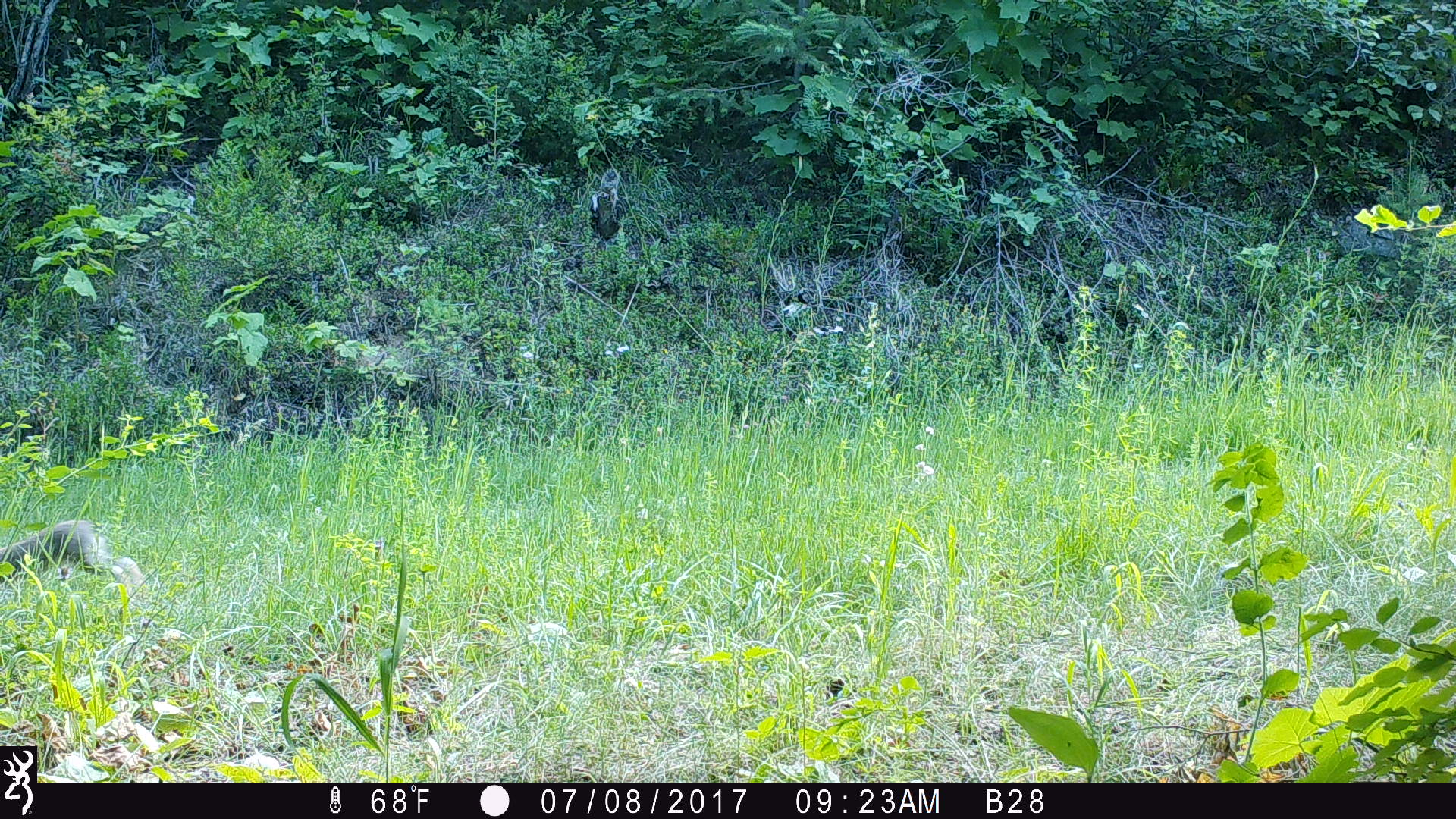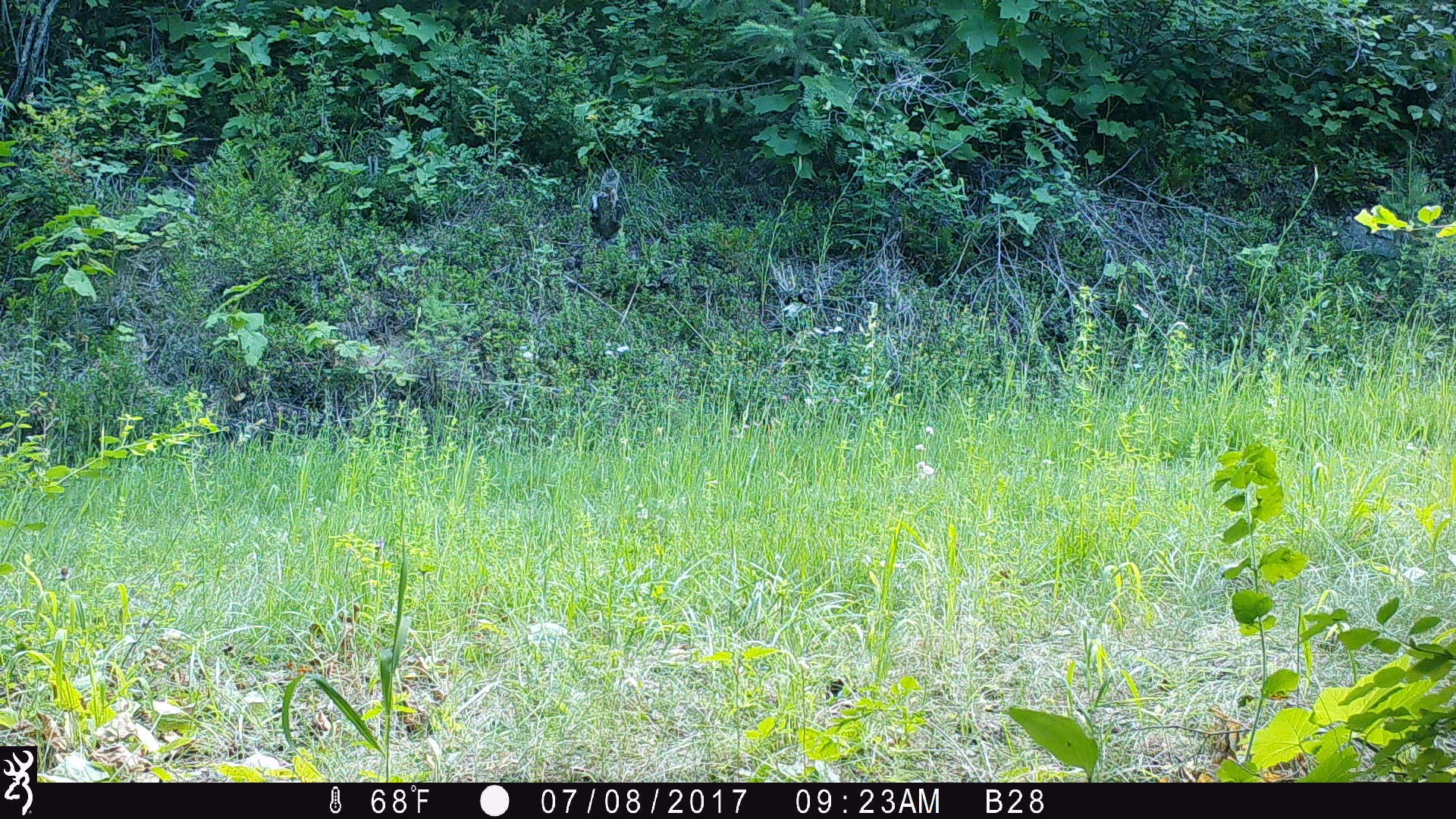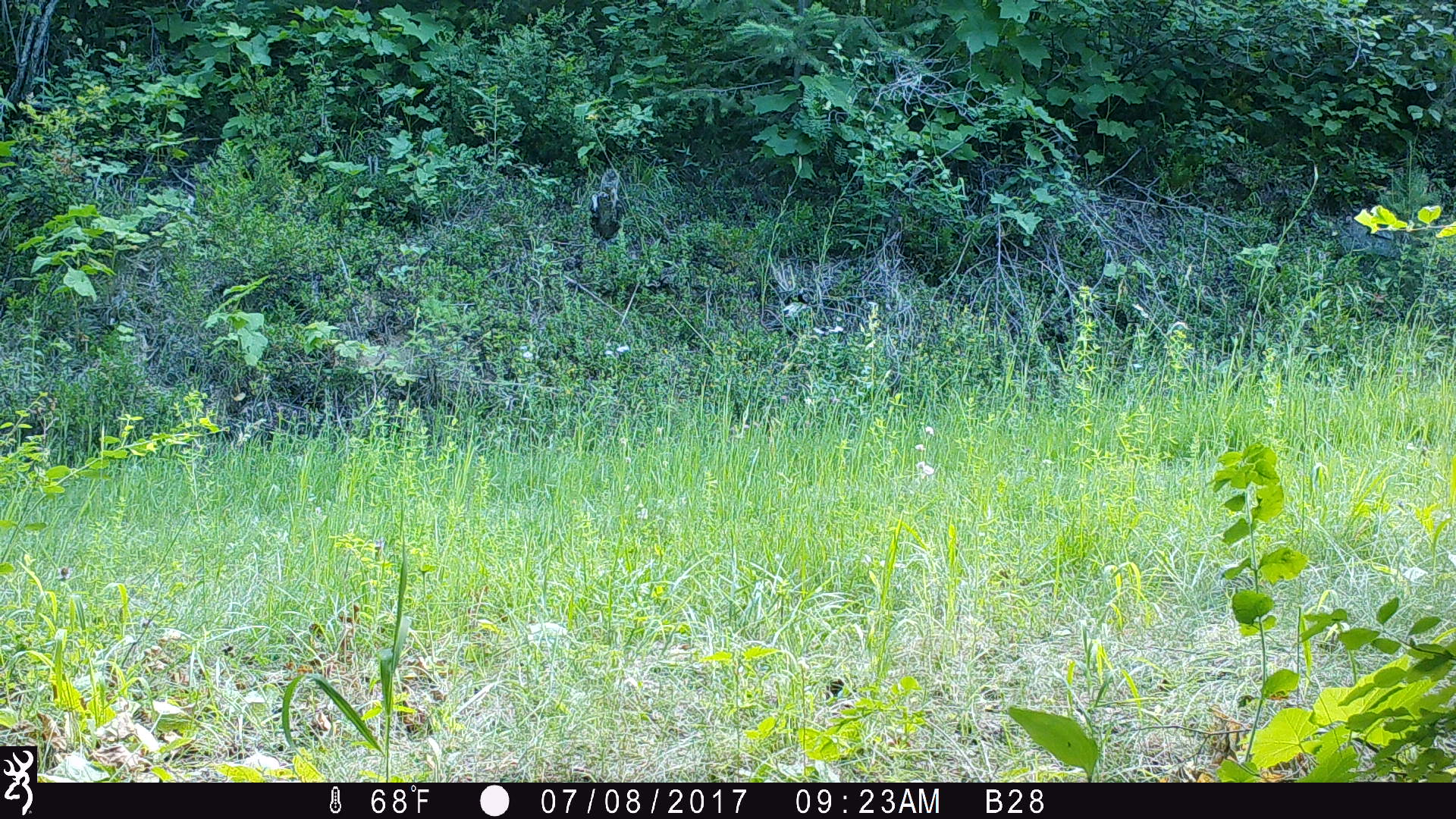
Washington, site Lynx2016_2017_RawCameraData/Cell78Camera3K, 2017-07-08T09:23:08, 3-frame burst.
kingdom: Animalia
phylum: Chordata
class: Mammalia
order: Lagomorpha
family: Leporidae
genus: Lepus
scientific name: Lepus americanus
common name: snowshoe hare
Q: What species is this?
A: Lepus americanus (snowshoe hare).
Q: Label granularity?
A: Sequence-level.